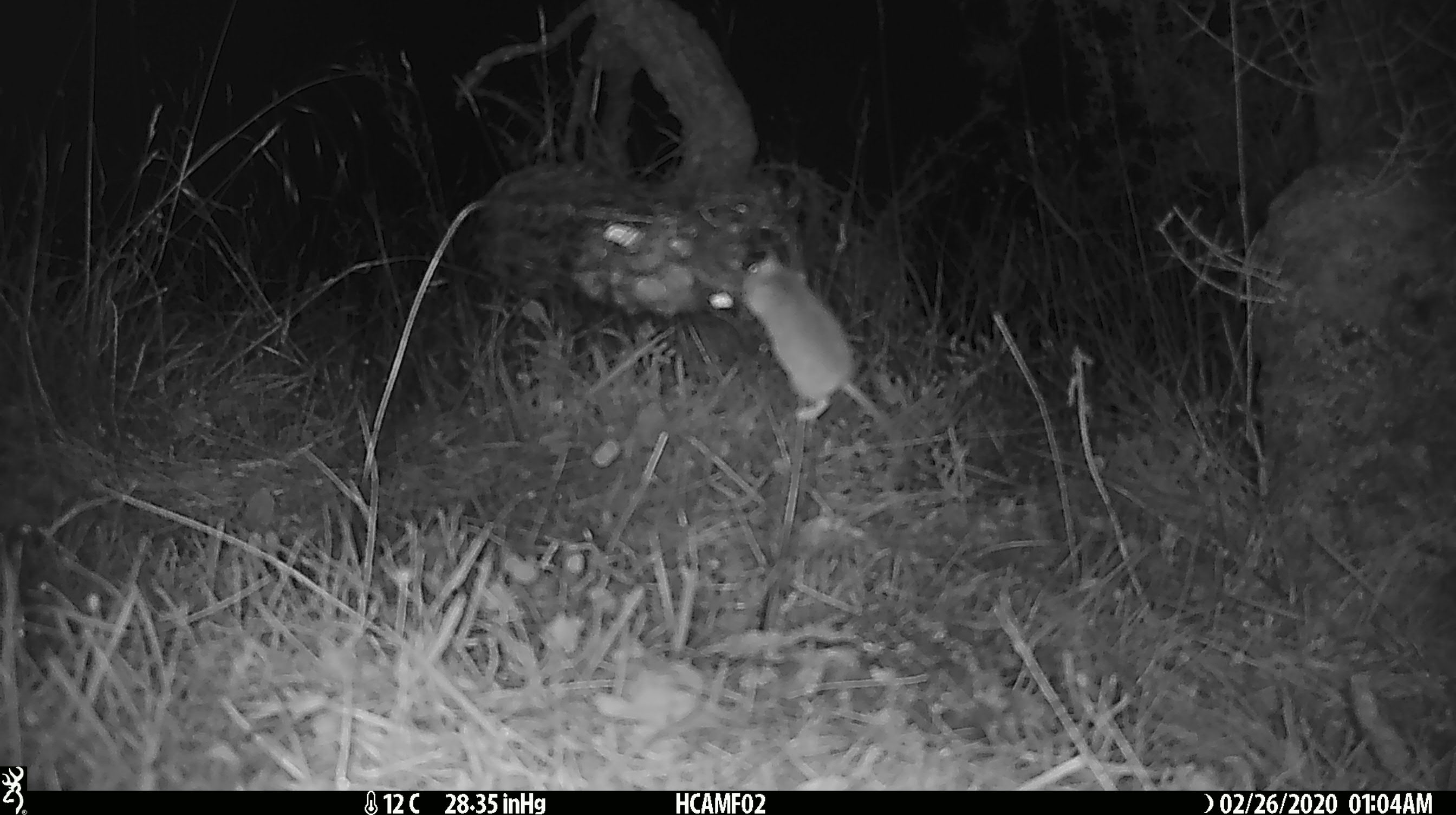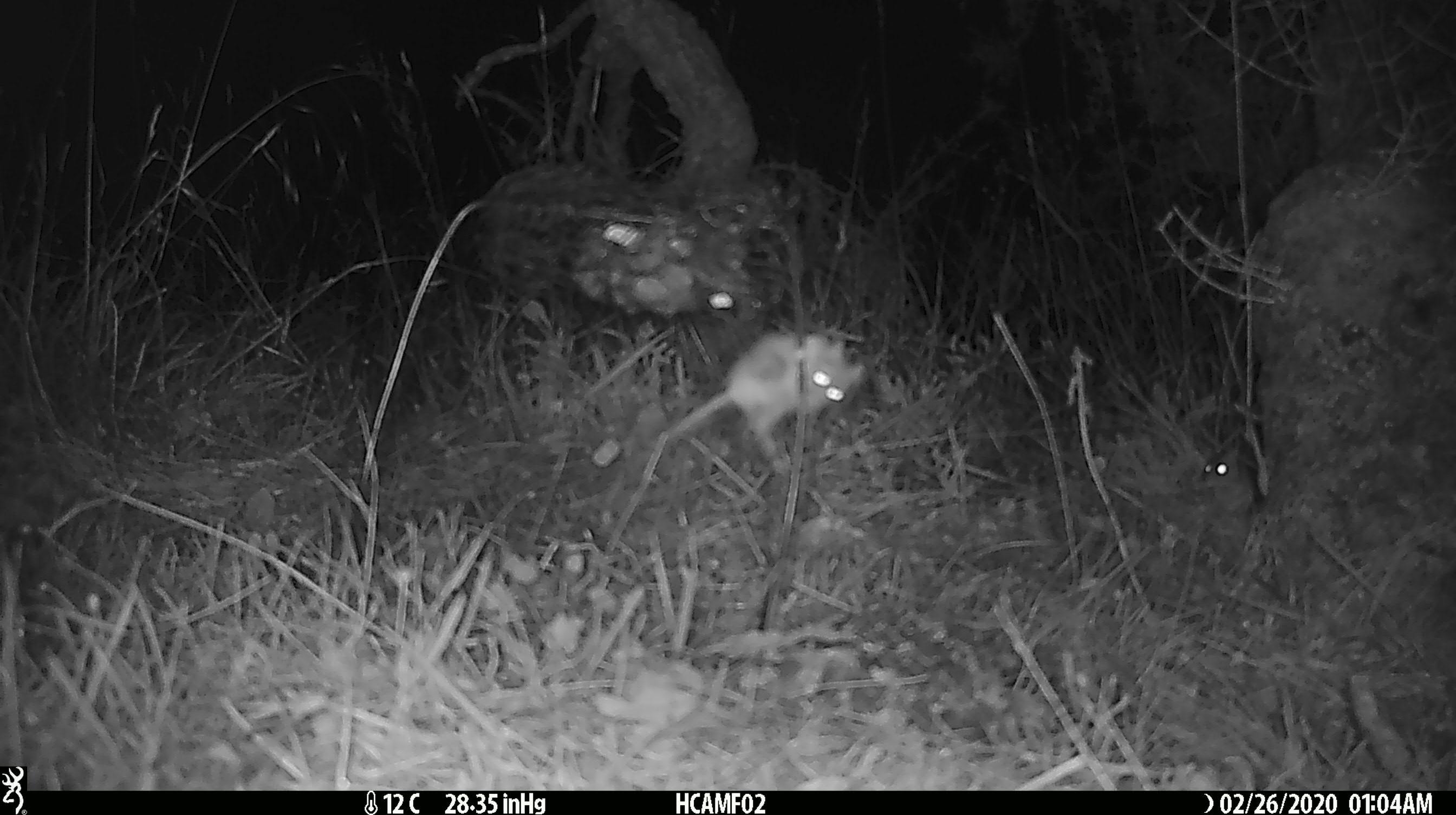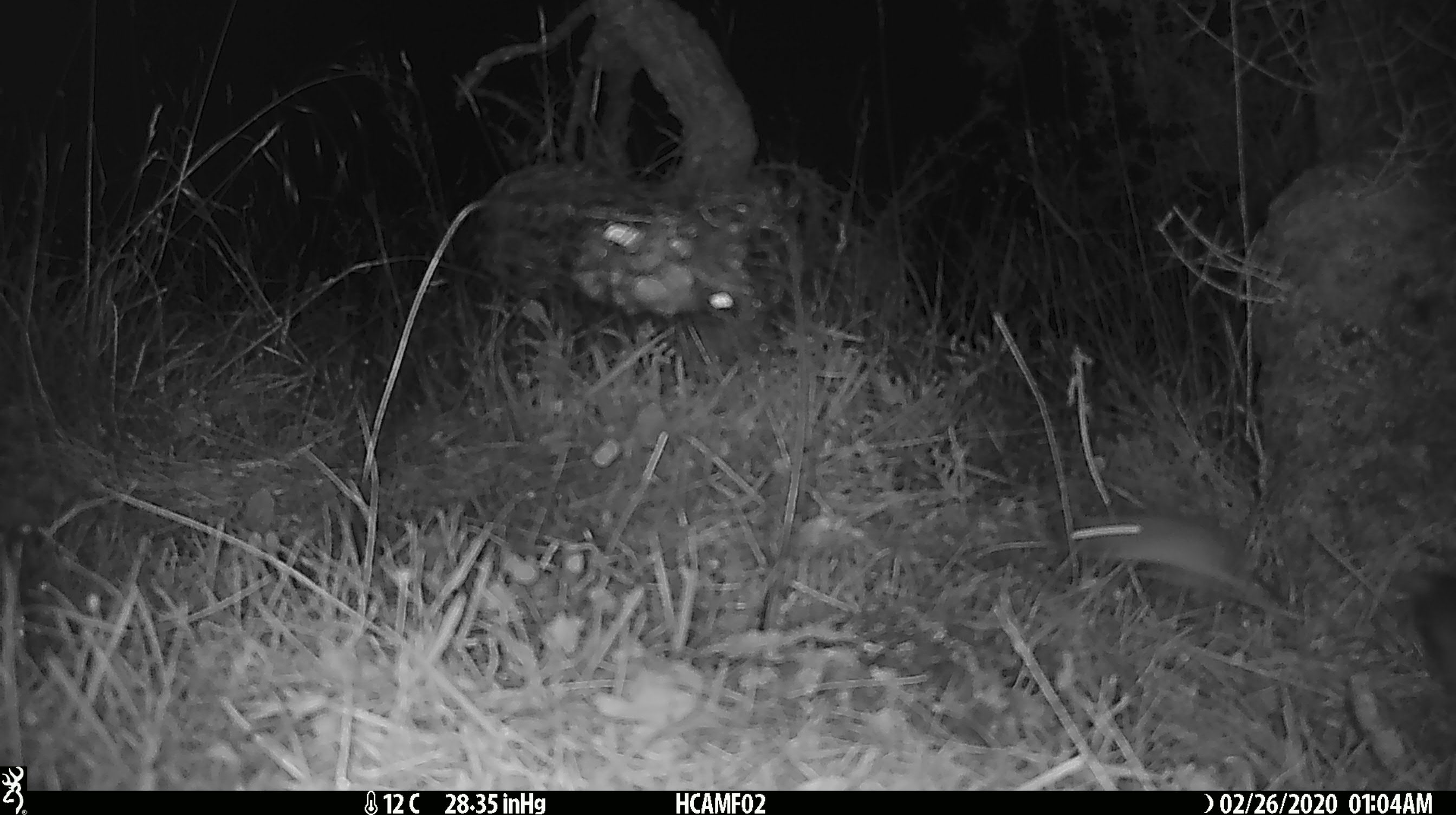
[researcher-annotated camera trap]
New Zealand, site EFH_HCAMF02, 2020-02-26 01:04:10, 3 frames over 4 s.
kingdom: Animalia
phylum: Chordata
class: Mammalia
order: Rodentia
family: Muridae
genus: Mus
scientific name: Mus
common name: mouse